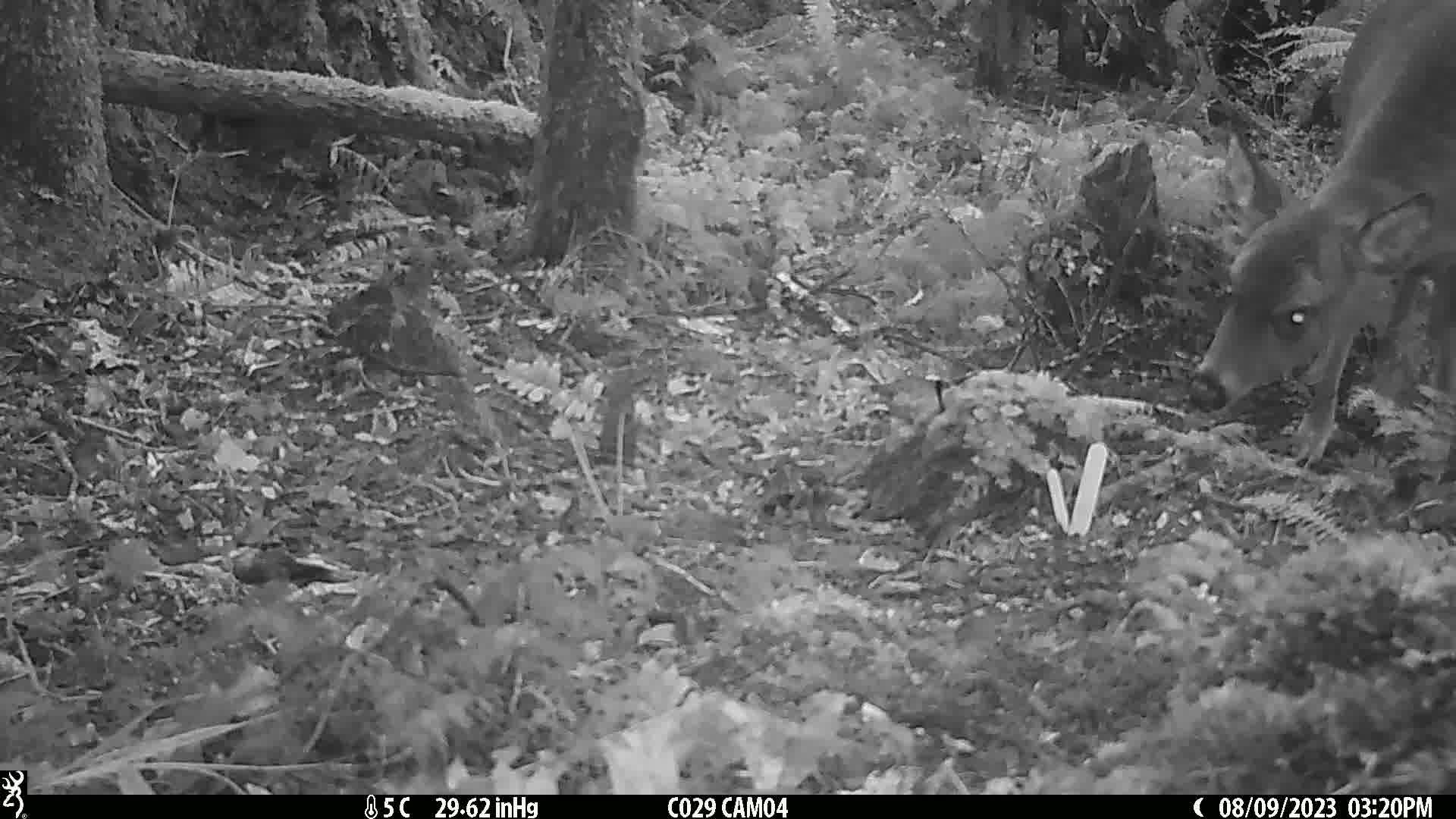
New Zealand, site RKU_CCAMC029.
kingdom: Animalia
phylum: Chordata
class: Mammalia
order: Artiodactyla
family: Cervidae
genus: Odocoileus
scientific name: Odocoileus virginianus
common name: white-tailed deer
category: white tailed deer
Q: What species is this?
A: White tailed deer (white-tailed deer) (Odocoileus virginianus).